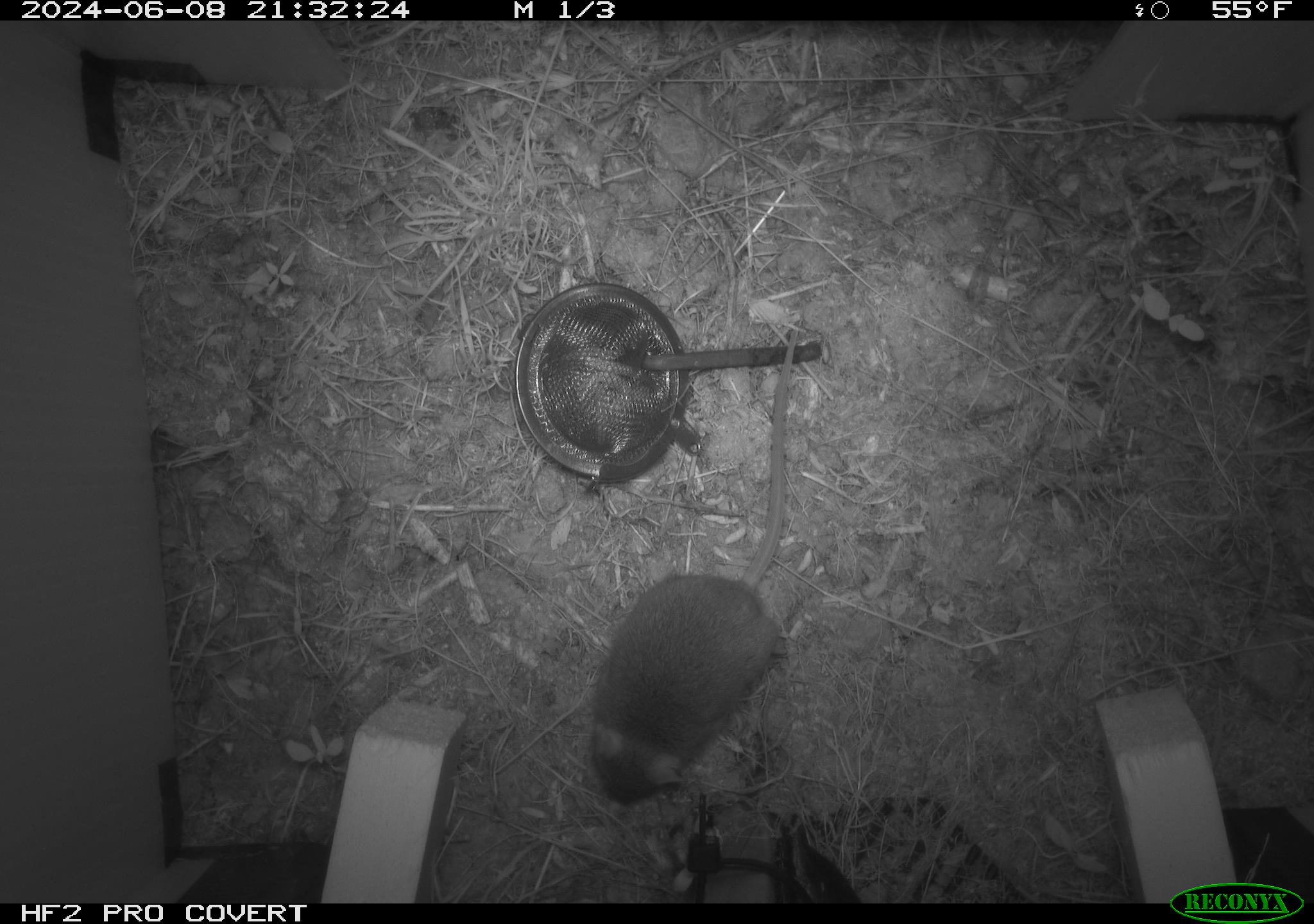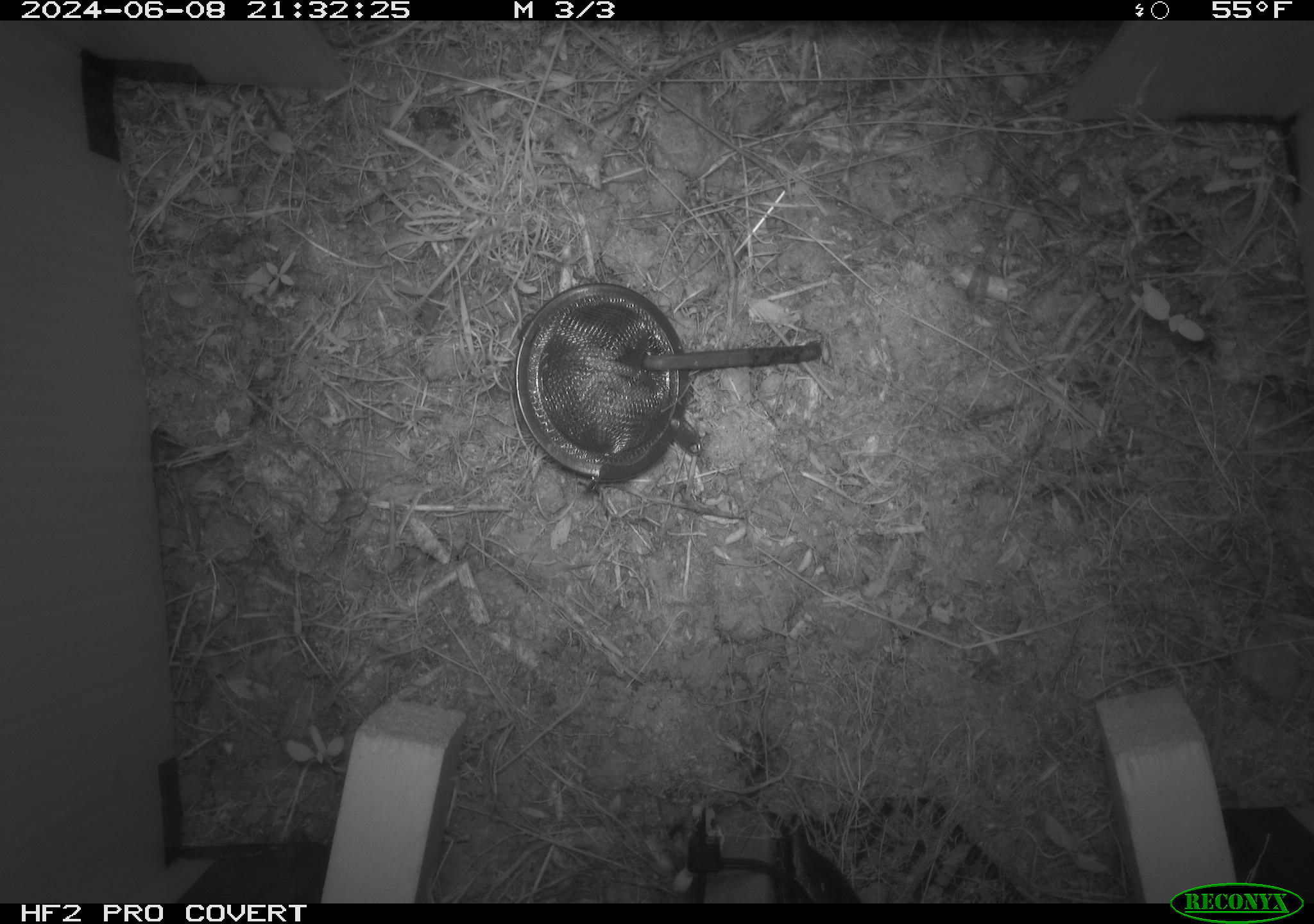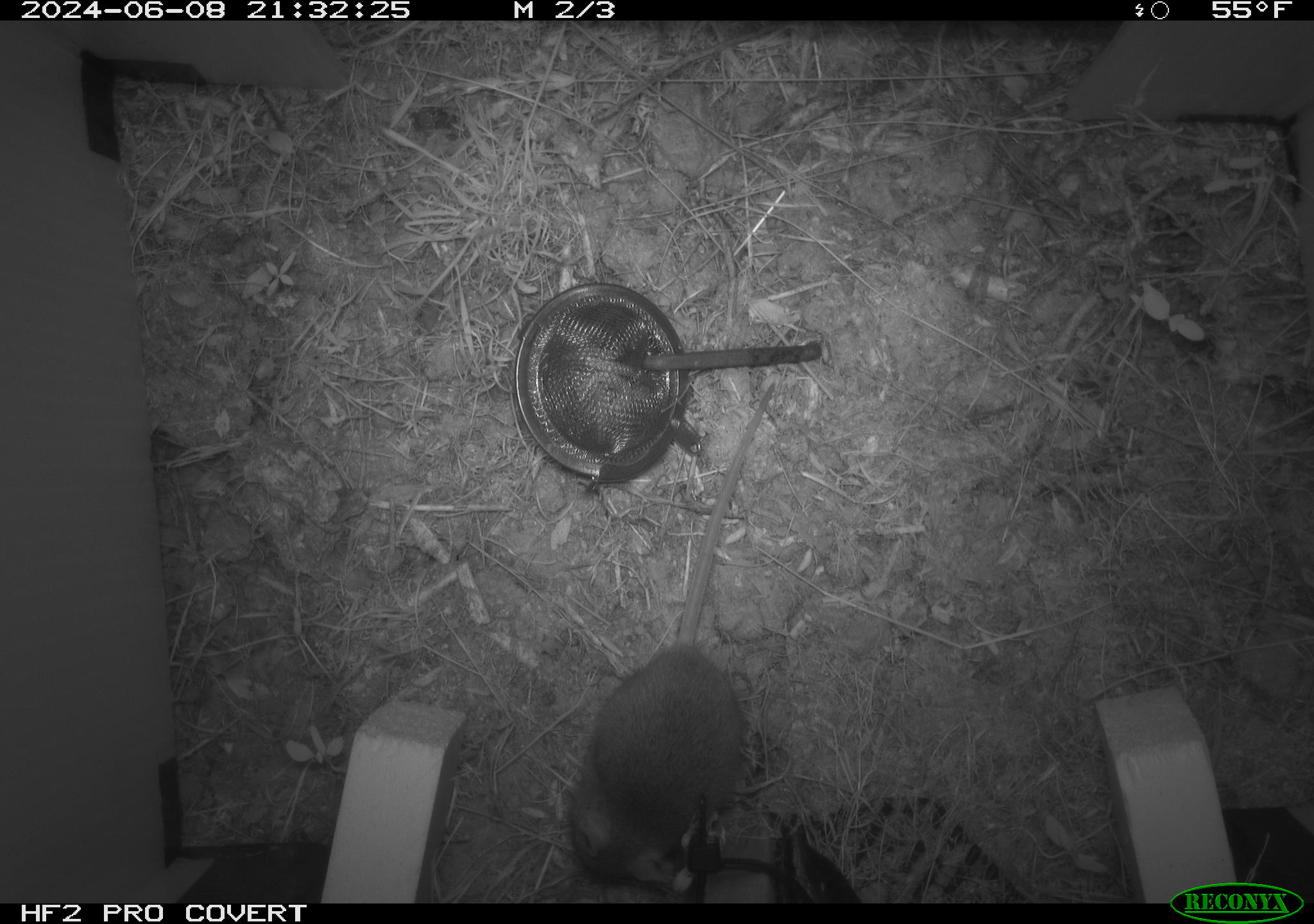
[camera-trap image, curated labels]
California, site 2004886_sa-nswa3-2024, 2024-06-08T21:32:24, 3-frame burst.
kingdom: Animalia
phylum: Chordata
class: Mammalia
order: Rodentia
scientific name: Rodentia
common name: rodent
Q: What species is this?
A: Rodent (Rodentia).